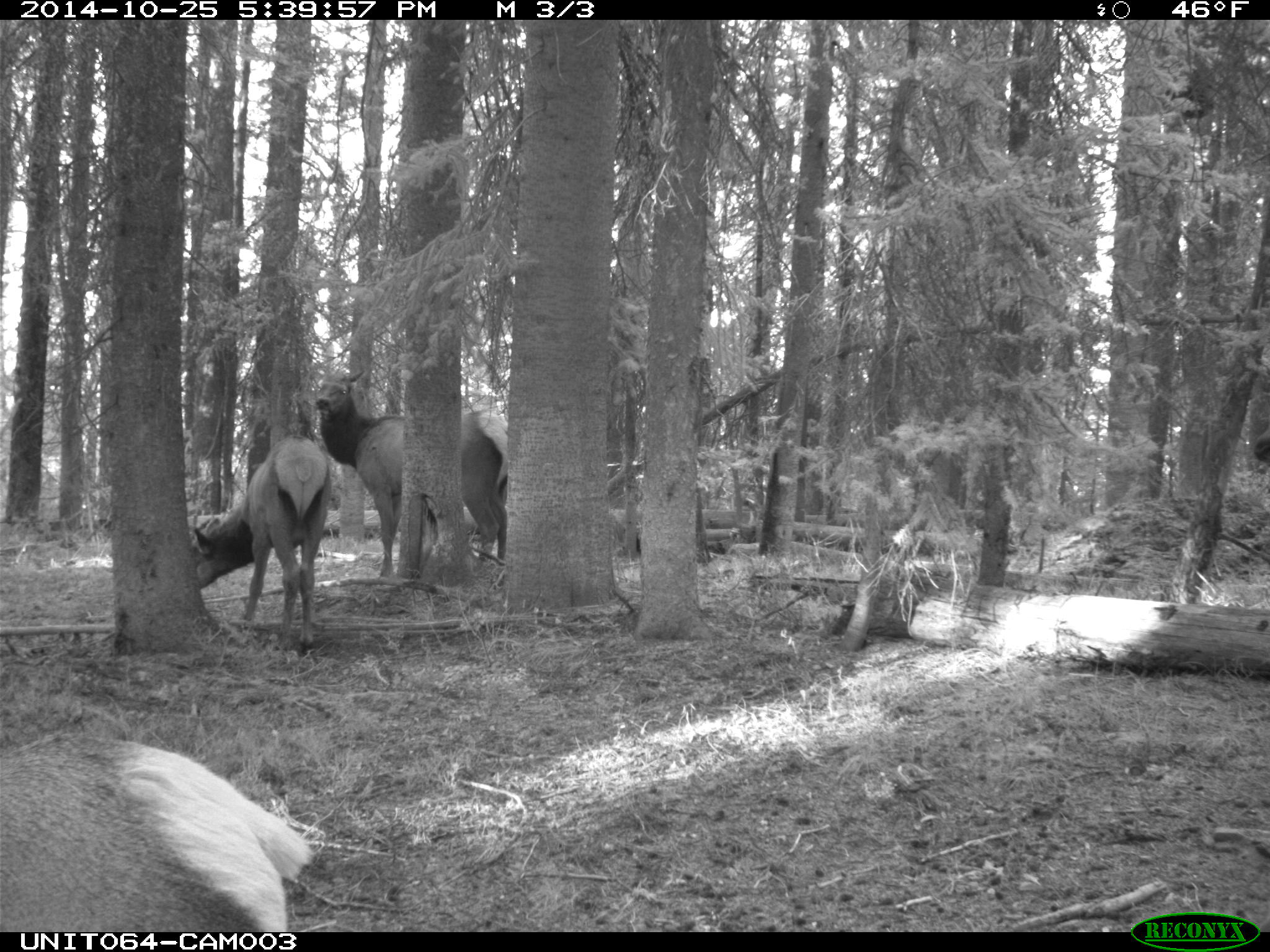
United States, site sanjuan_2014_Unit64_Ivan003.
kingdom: Animalia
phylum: Chordata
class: Mammalia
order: Artiodactyla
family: Cervidae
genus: Cervus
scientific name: Cervus elaphus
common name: red deer